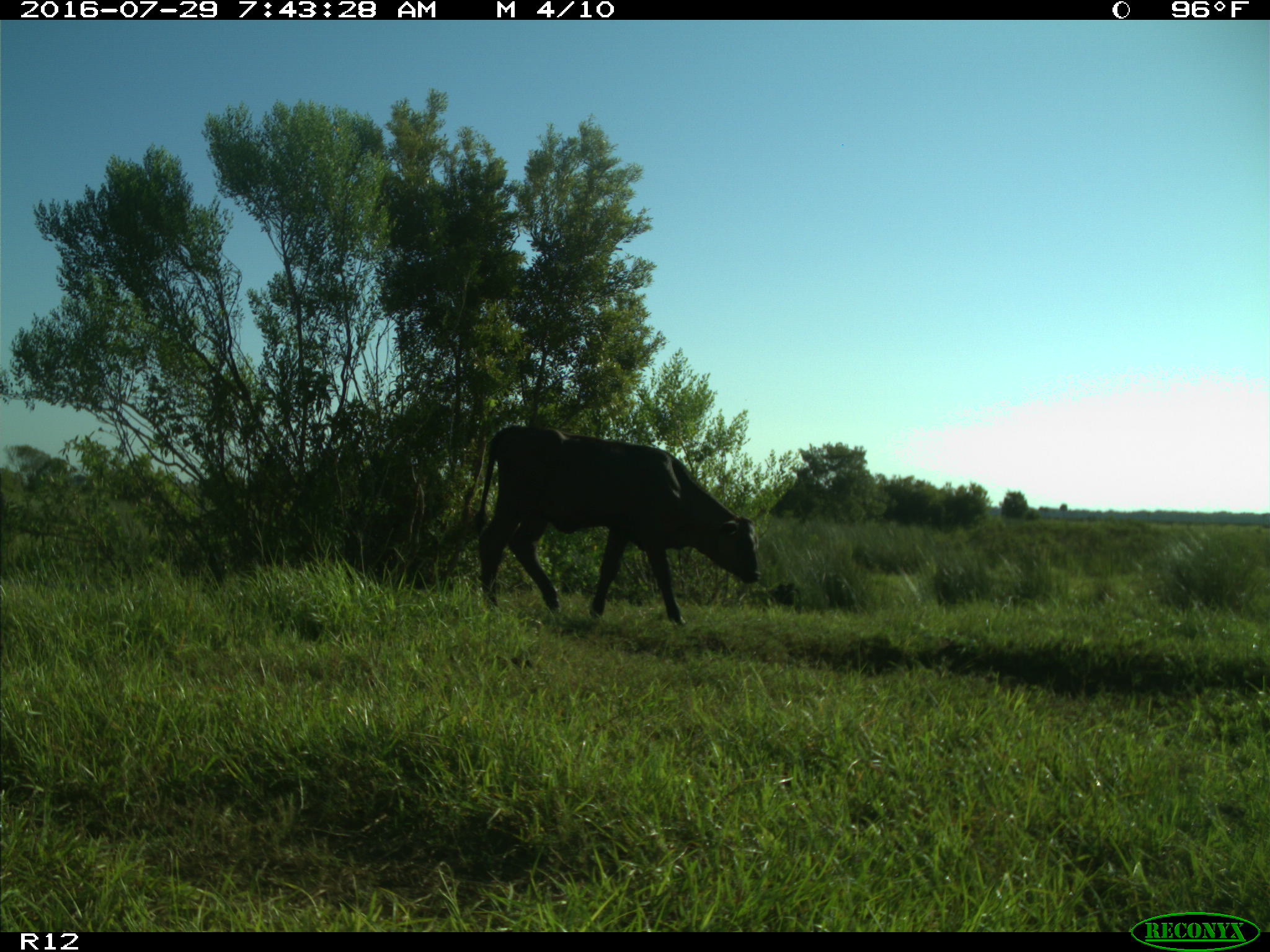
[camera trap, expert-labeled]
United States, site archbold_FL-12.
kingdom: Animalia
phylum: Chordata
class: Mammalia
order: Artiodactyla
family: Bovidae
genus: Bos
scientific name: Bos taurus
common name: domestic cow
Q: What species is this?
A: Bos taurus (domestic cow).